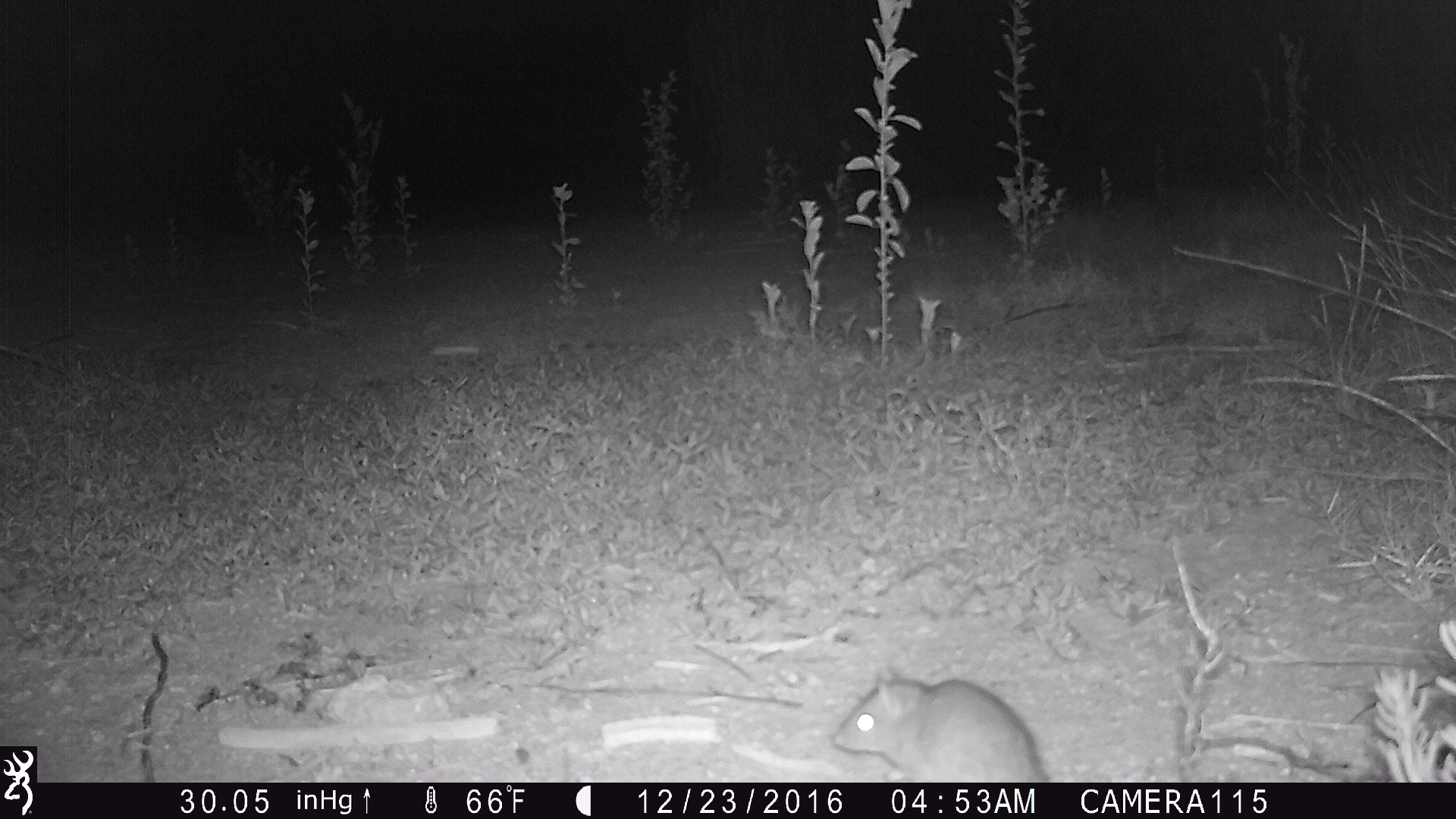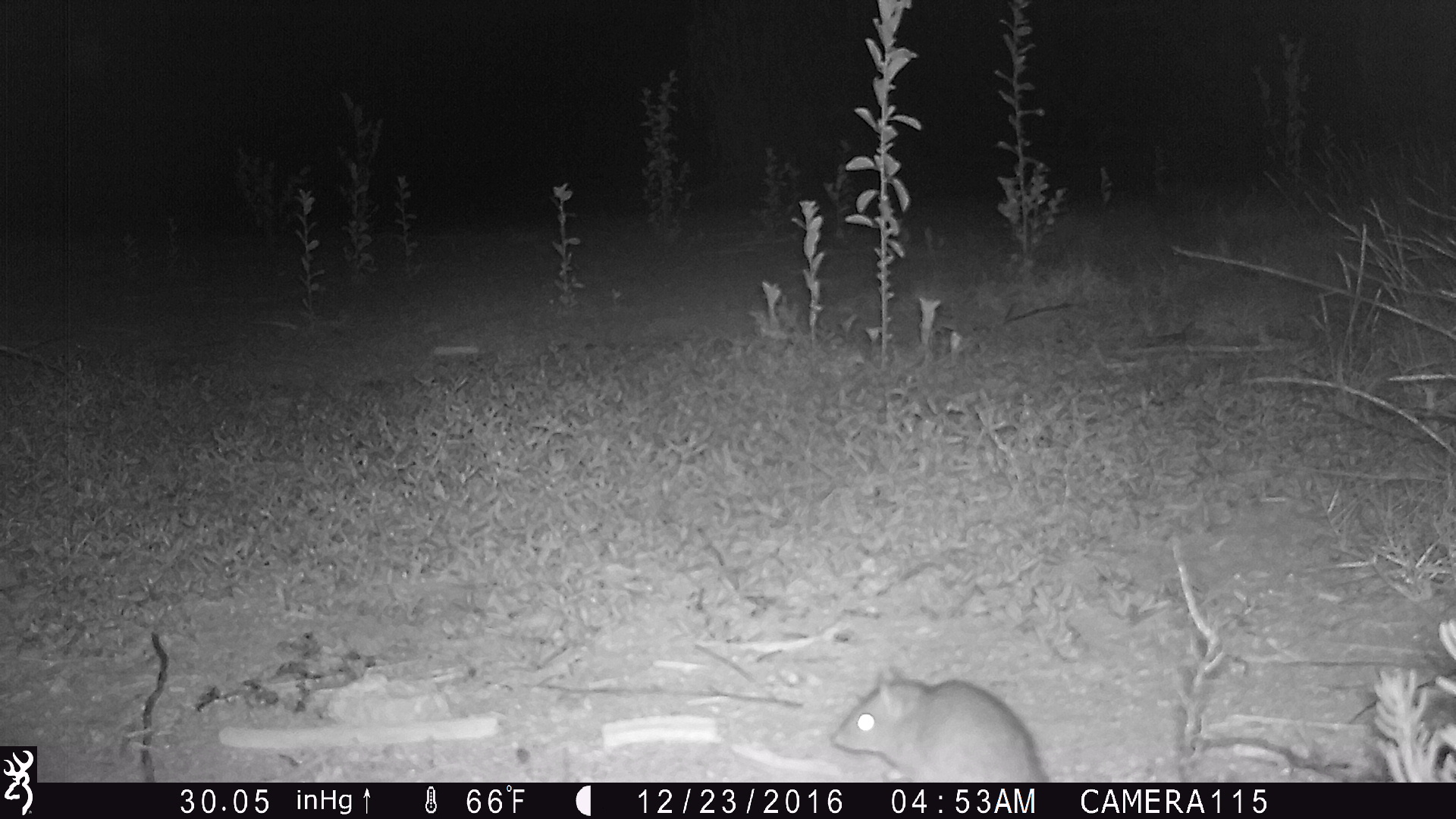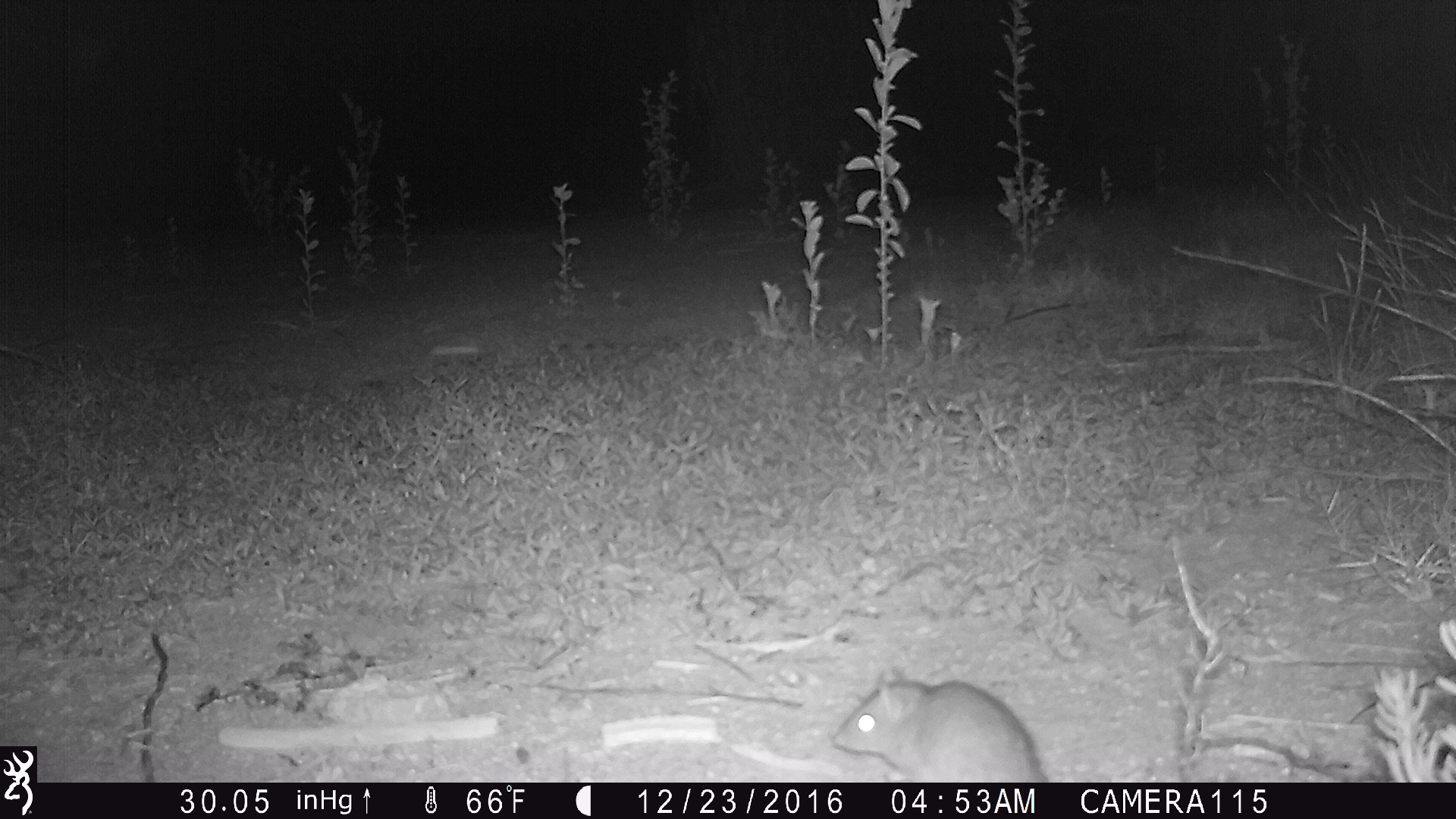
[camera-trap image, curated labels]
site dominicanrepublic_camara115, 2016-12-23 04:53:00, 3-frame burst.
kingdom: Animalia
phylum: Chordata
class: Mammalia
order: Rodentia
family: Muridae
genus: Rattus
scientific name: Rattus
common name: rat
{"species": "rat (Rattus)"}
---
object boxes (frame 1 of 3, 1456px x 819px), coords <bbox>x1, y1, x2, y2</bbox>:
rat: <bbox>827, 668, 1048, 781</bbox>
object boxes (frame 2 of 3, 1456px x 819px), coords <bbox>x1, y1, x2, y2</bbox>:
rat: <bbox>825, 666, 1047, 780</bbox>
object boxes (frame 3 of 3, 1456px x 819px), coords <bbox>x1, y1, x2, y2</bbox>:
rat: <bbox>827, 669, 1046, 781</bbox>